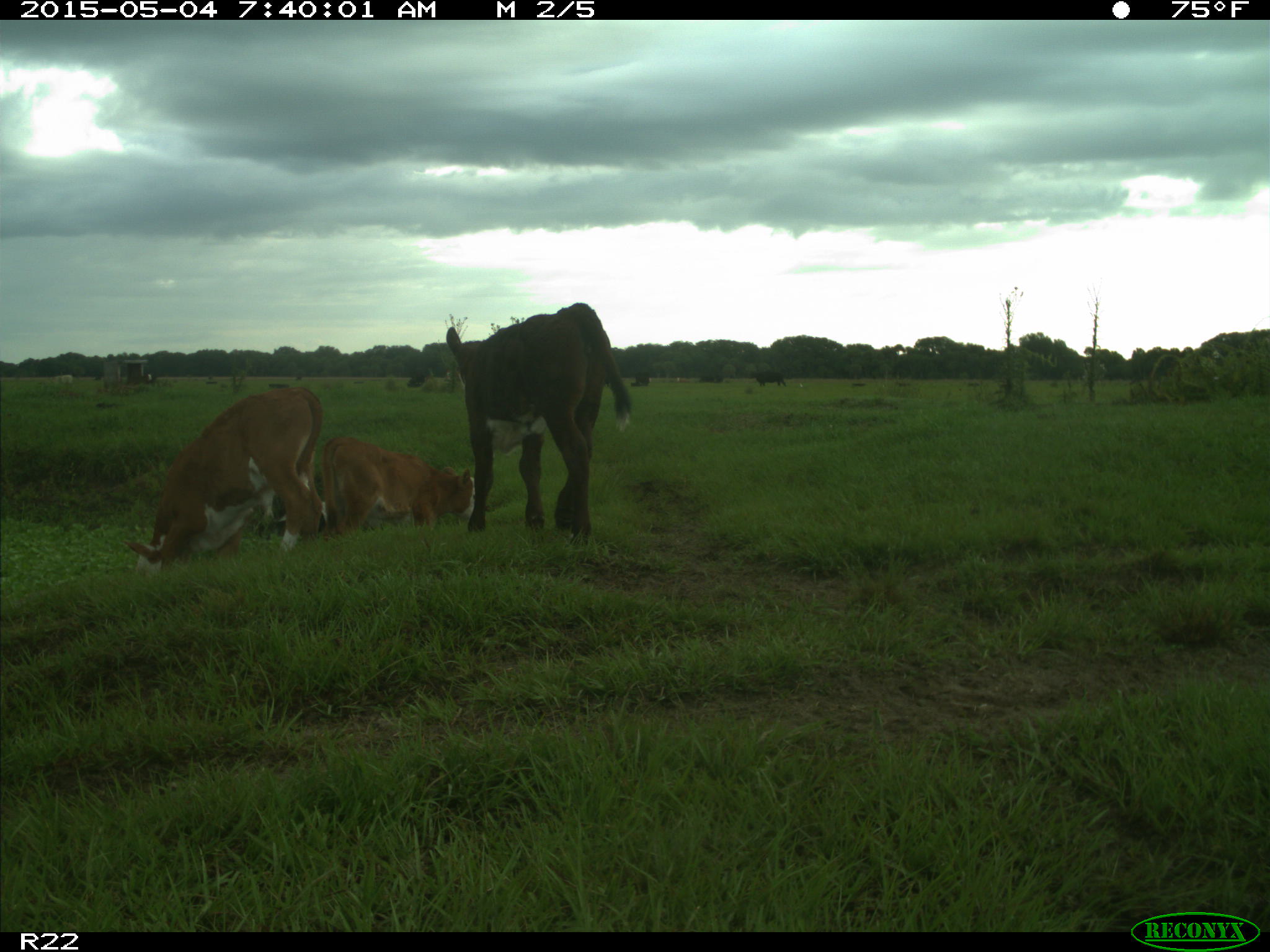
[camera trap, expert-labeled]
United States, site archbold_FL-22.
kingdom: Animalia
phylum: Chordata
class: Mammalia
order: Artiodactyla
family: Bovidae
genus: Bos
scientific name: Bos taurus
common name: domestic cow